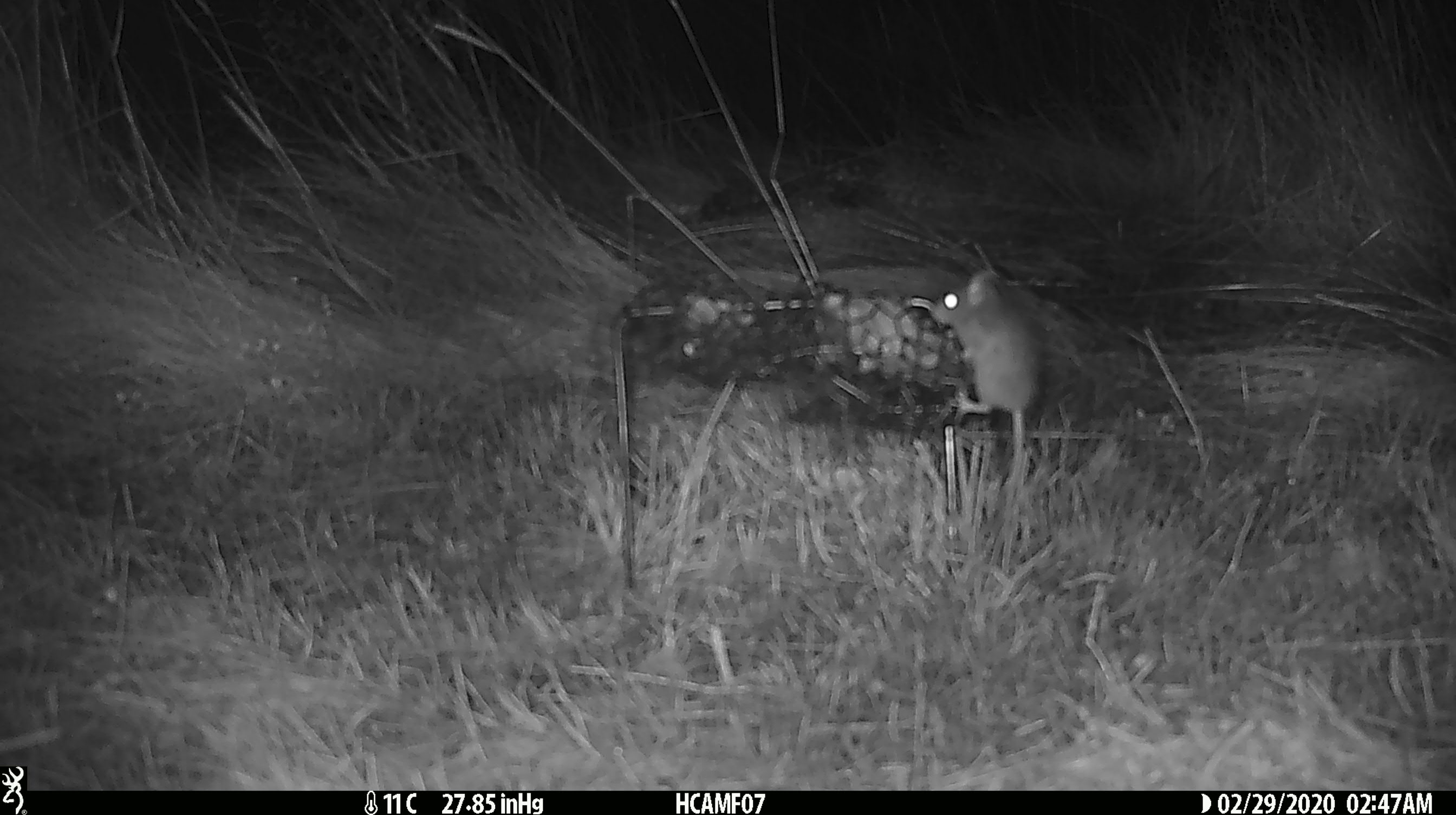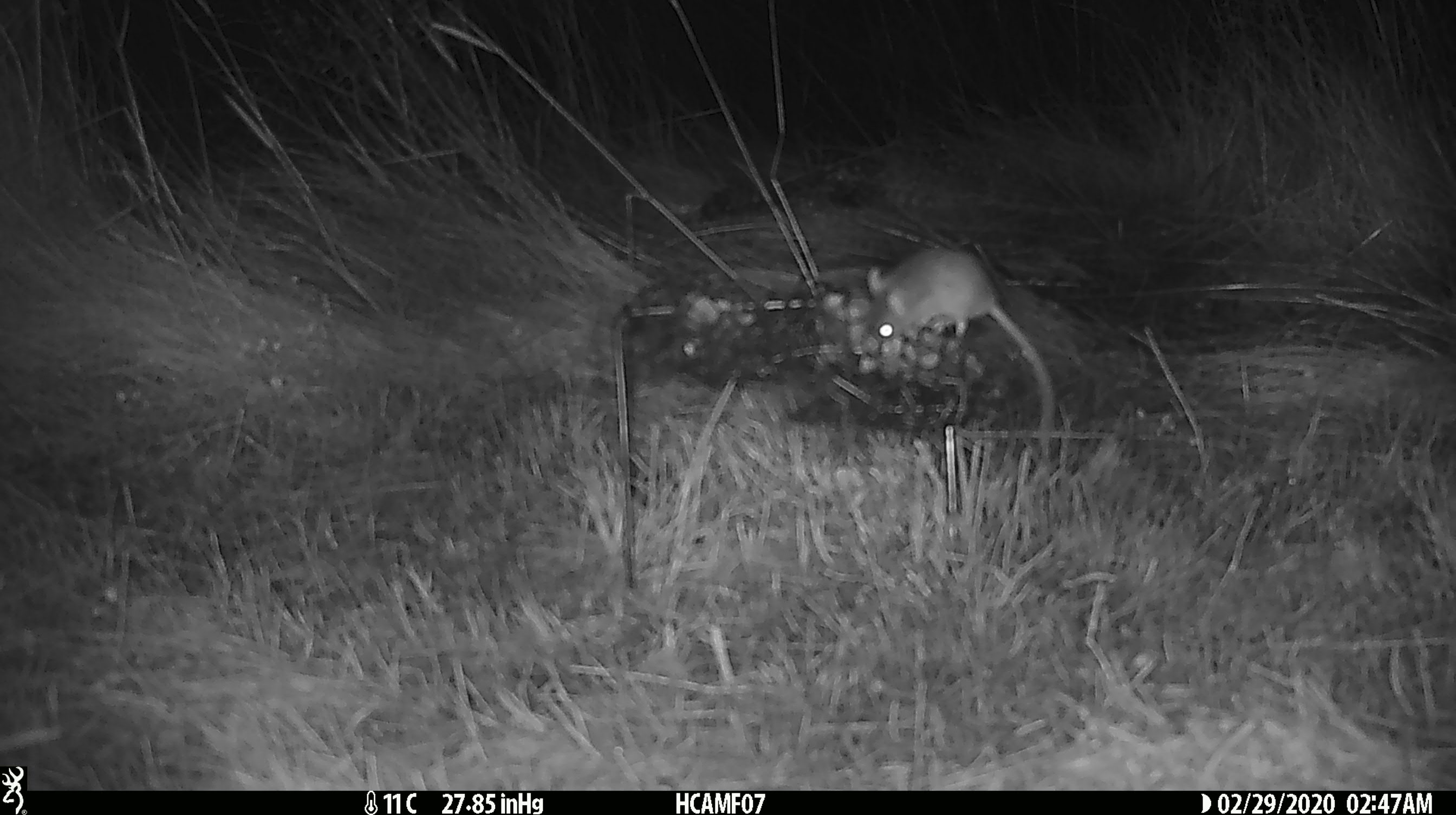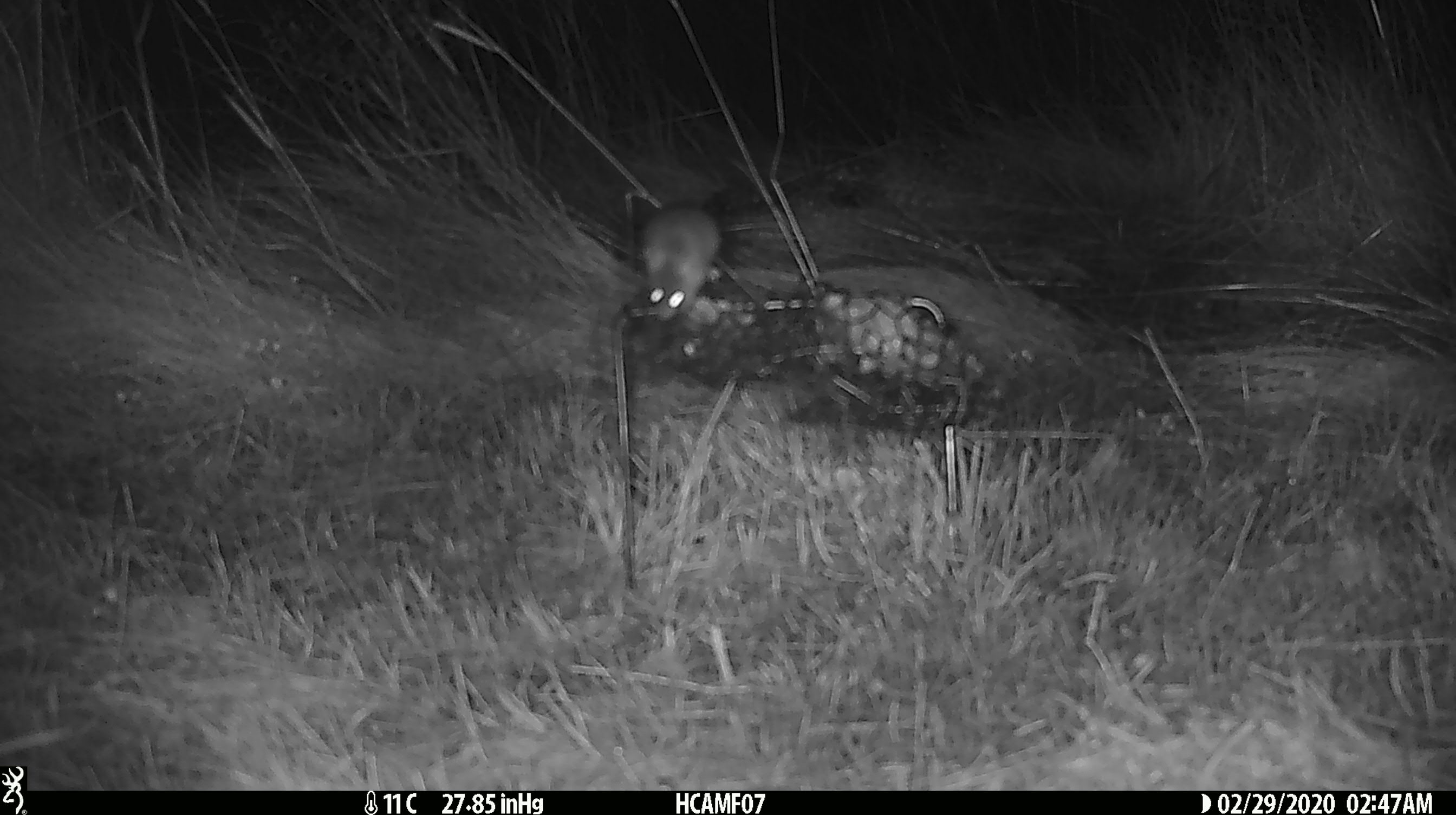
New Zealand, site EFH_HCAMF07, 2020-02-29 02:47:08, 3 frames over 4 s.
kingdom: Animalia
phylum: Chordata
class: Mammalia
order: Rodentia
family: Muridae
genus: Mus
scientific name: Mus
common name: mouse